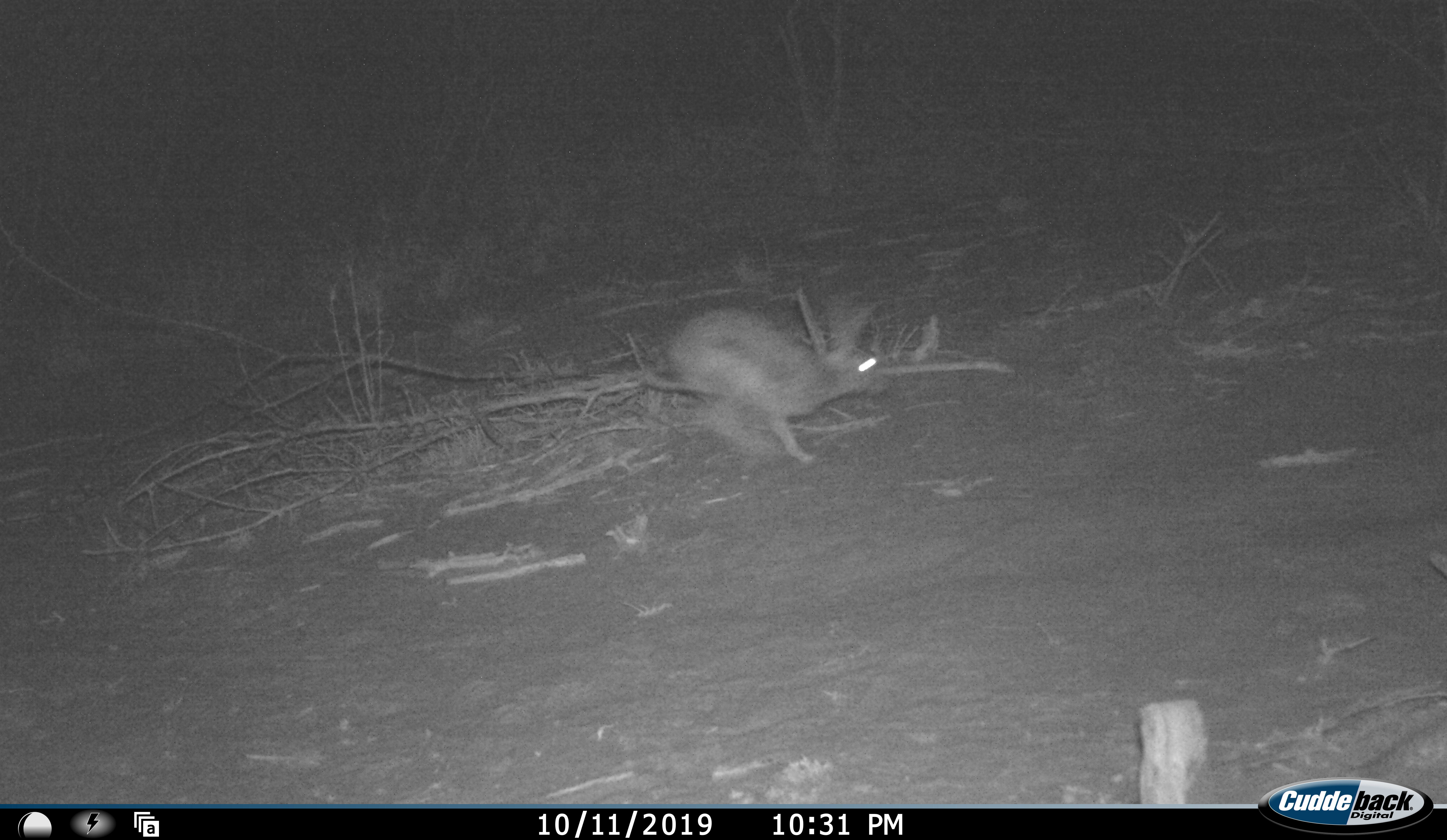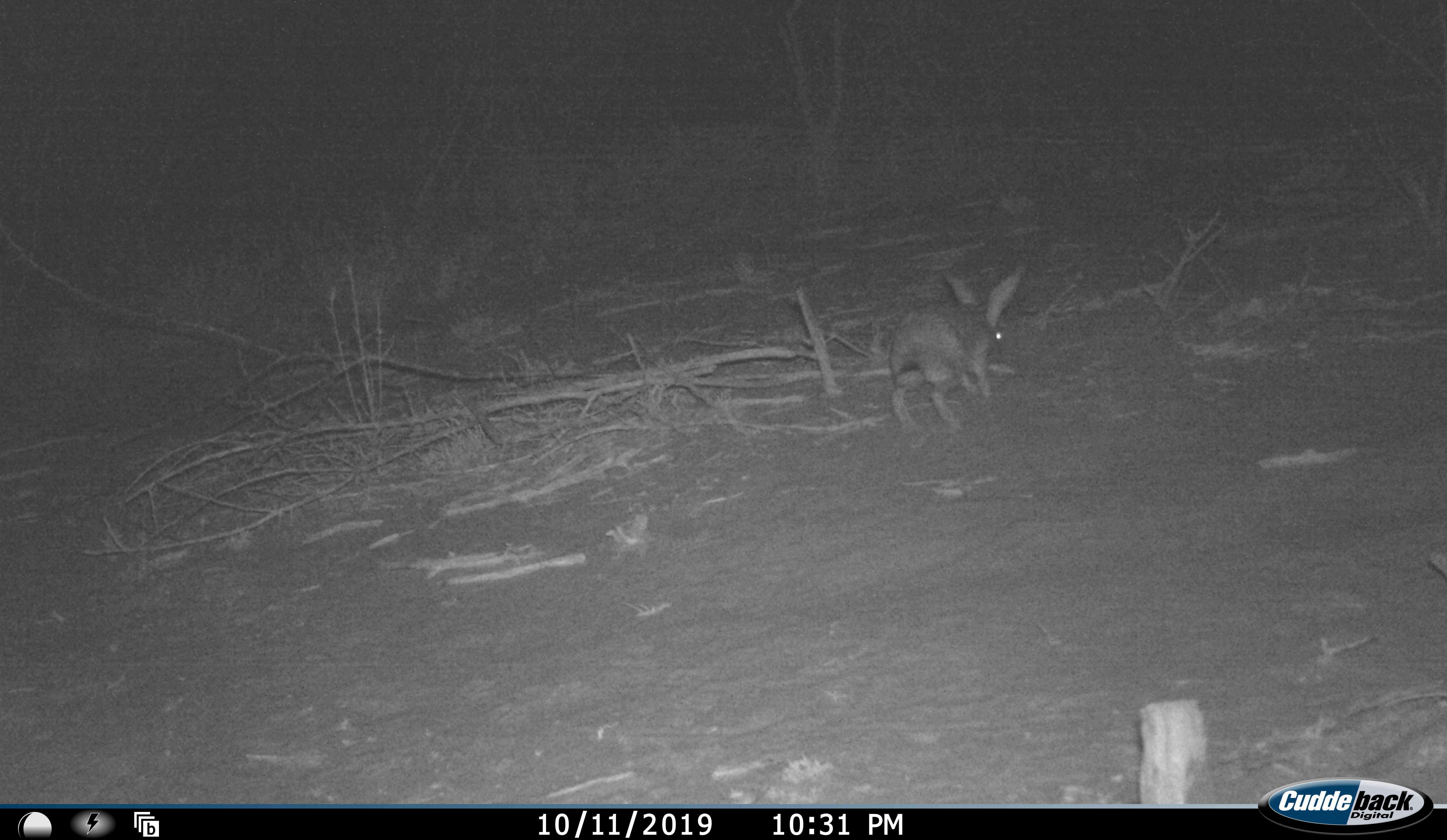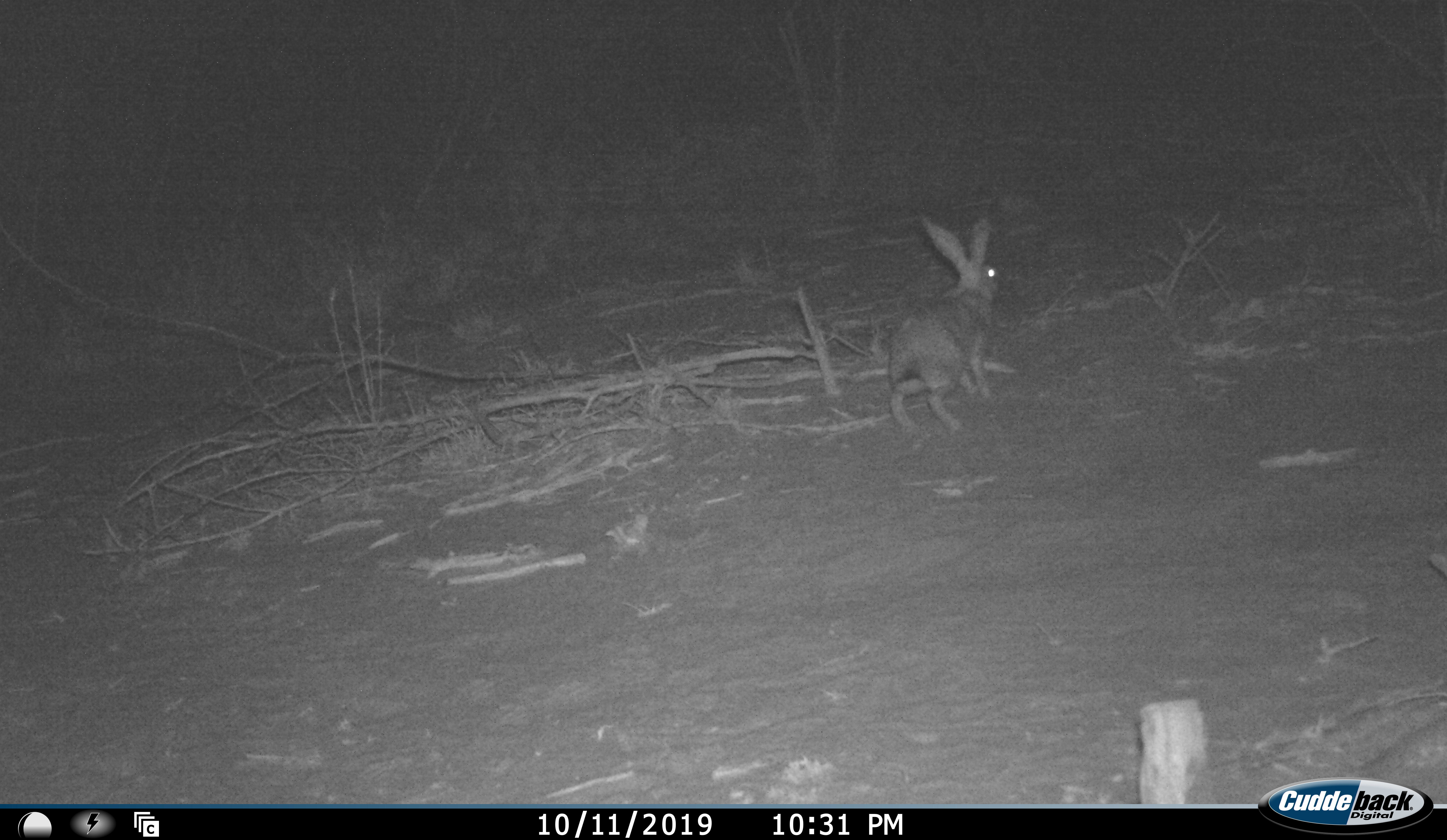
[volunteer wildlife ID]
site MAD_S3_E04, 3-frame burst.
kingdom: Animalia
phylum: Chordata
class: Mammalia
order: Carnivora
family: Herpestidae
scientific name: Herpestidae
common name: mongoose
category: mongooseunknown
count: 1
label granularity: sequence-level